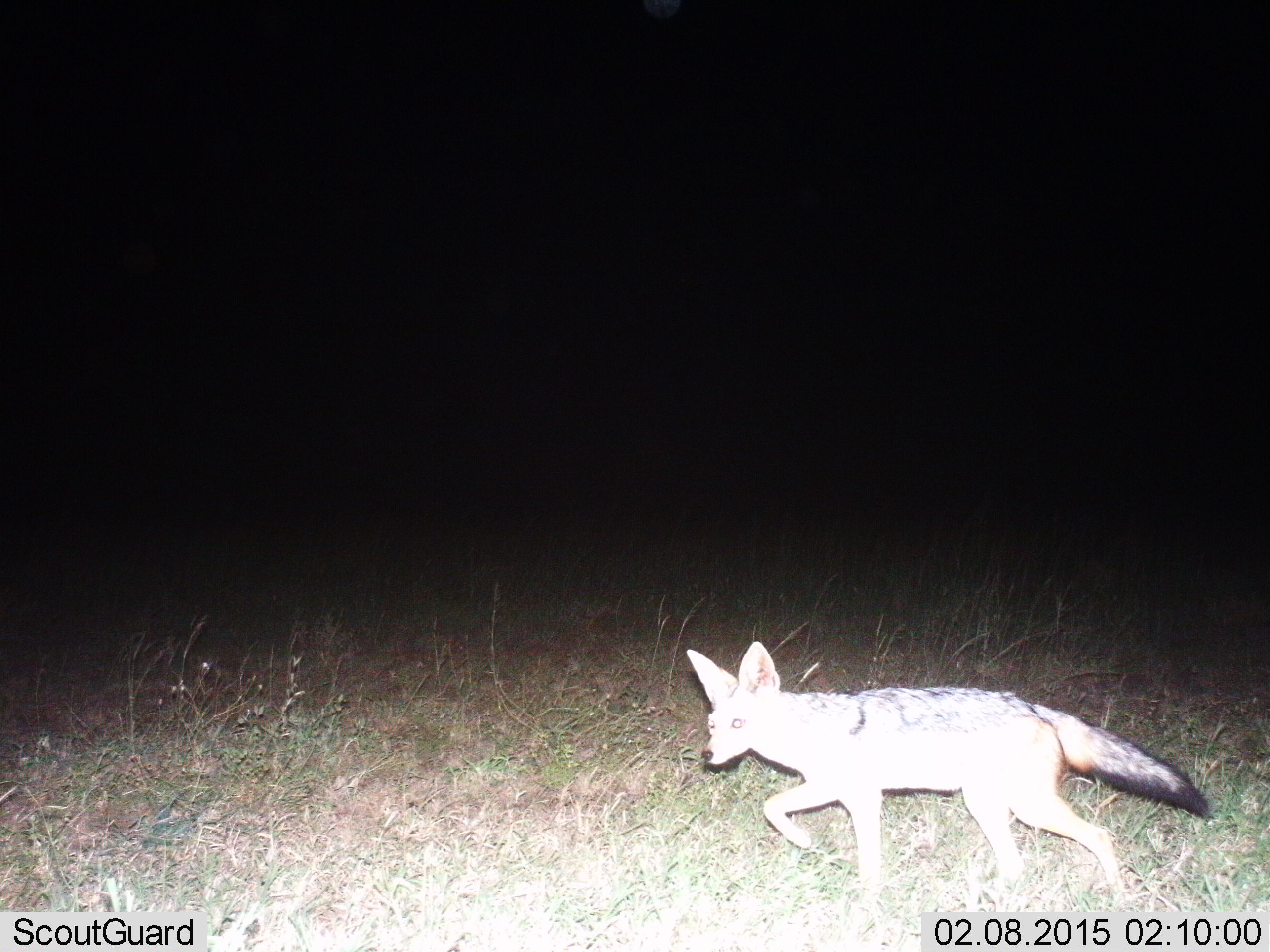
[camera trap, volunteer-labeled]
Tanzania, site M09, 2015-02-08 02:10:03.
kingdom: Animalia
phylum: Chordata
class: Mammalia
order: Carnivora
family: Canidae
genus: Lupulella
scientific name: Lupulella mesomelas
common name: black-backed jackal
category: jackal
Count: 1.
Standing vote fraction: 0%.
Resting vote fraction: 0%.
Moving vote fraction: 100%.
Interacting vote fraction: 0%.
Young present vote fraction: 0%.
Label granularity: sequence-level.